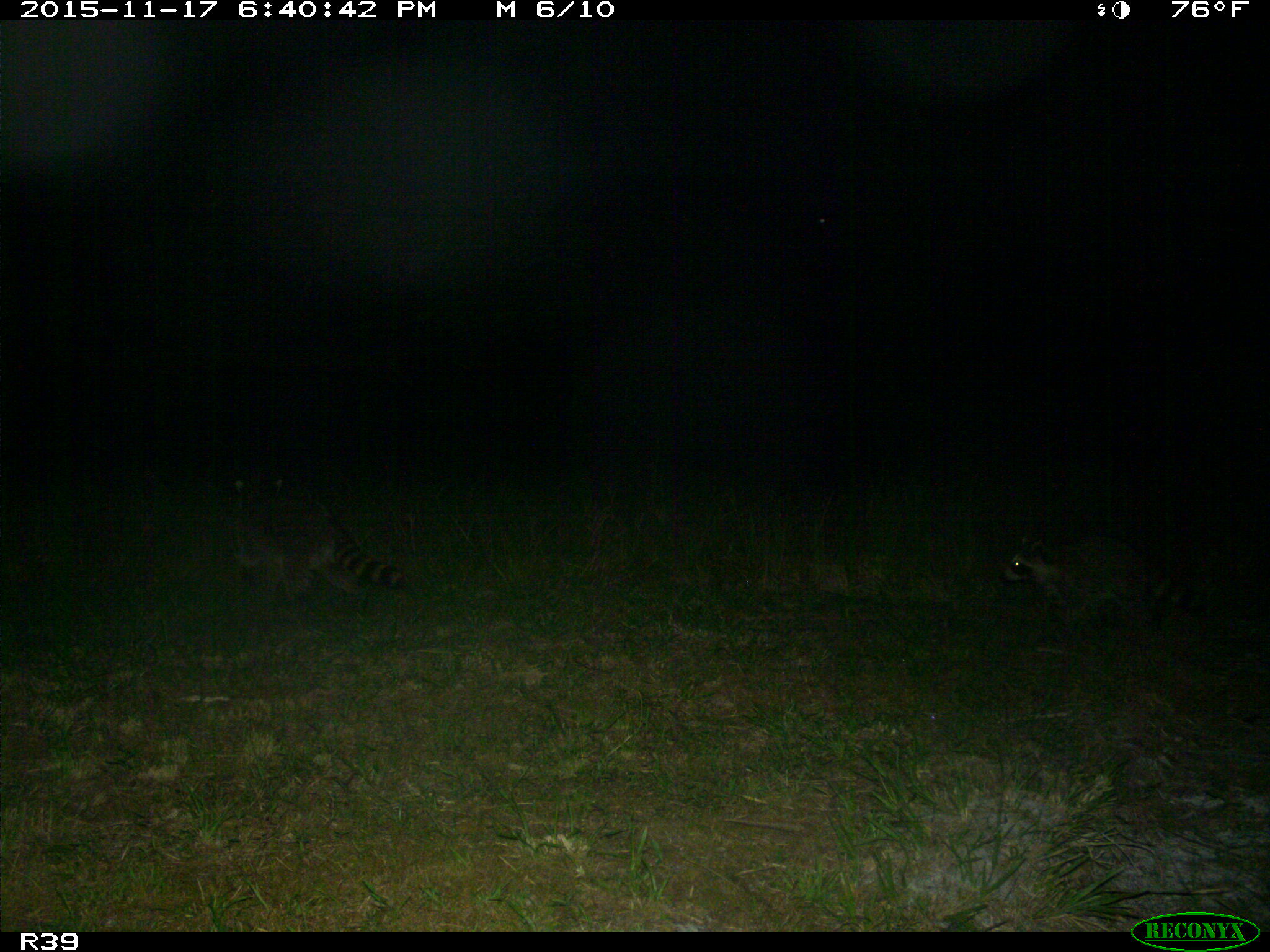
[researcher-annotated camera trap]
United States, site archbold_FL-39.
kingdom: Animalia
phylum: Chordata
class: Mammalia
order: Carnivora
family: Procyonidae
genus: Procyon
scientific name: Procyon lotor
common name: common raccoon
Procyon lotor (common raccoon).